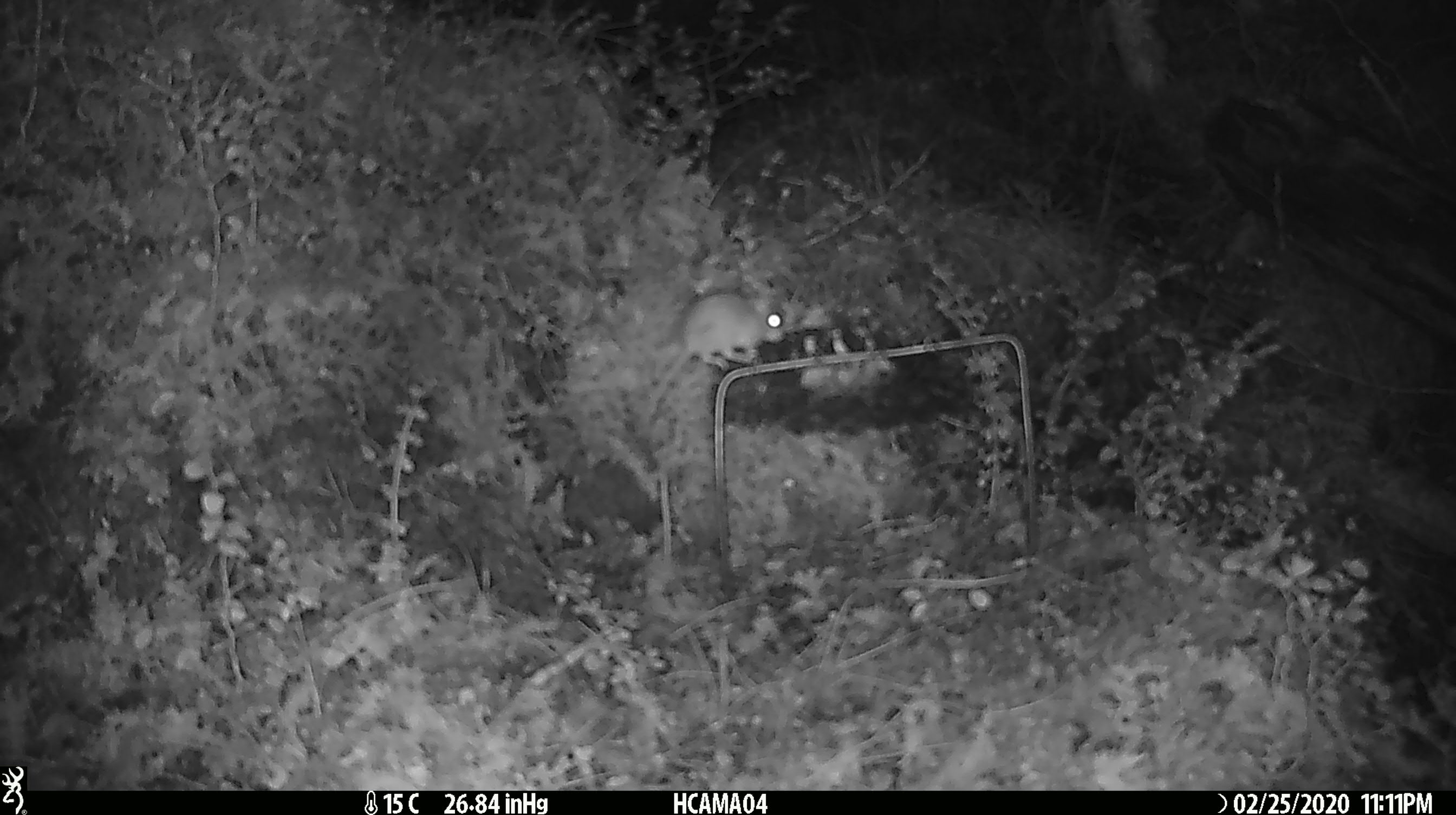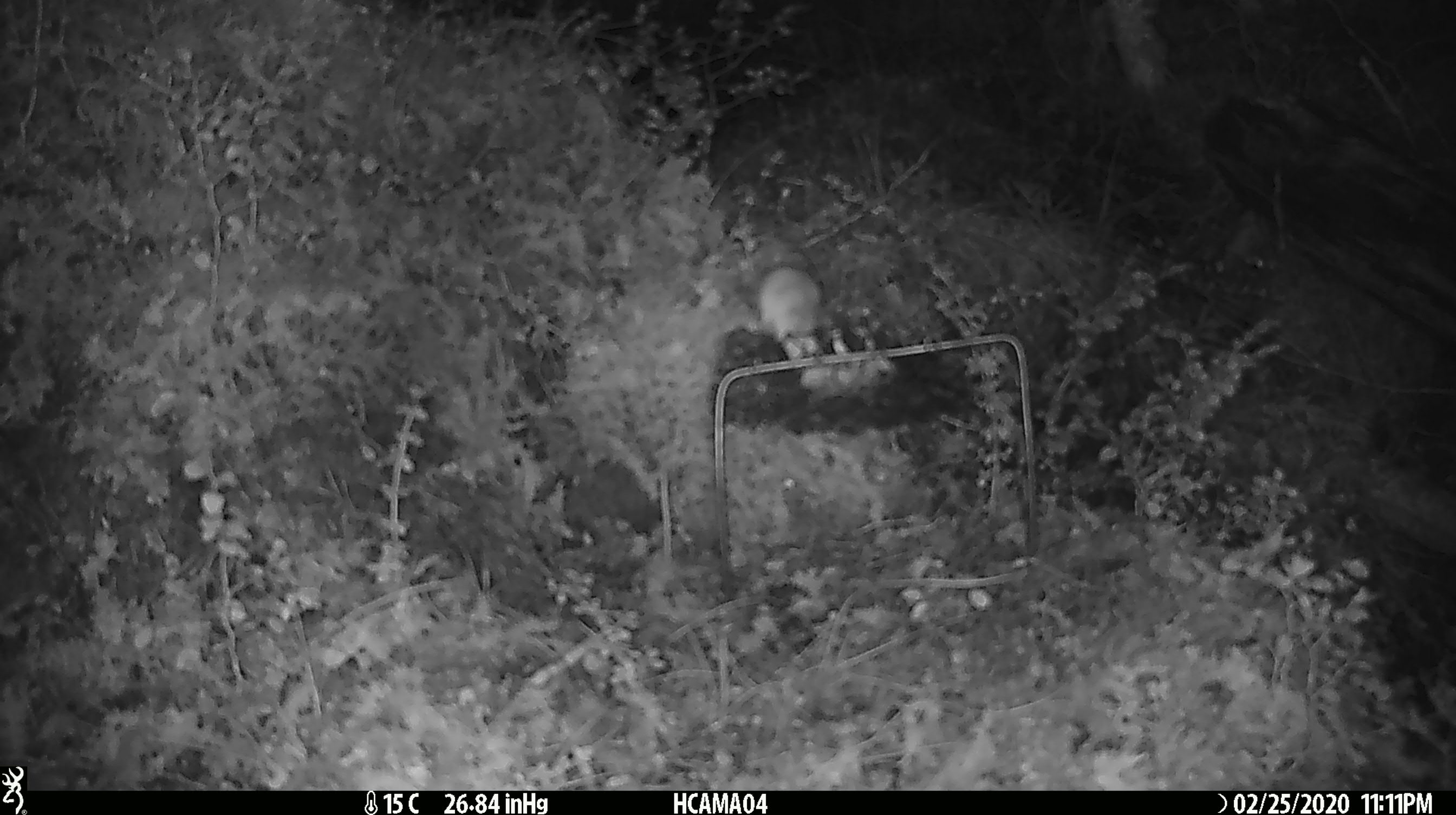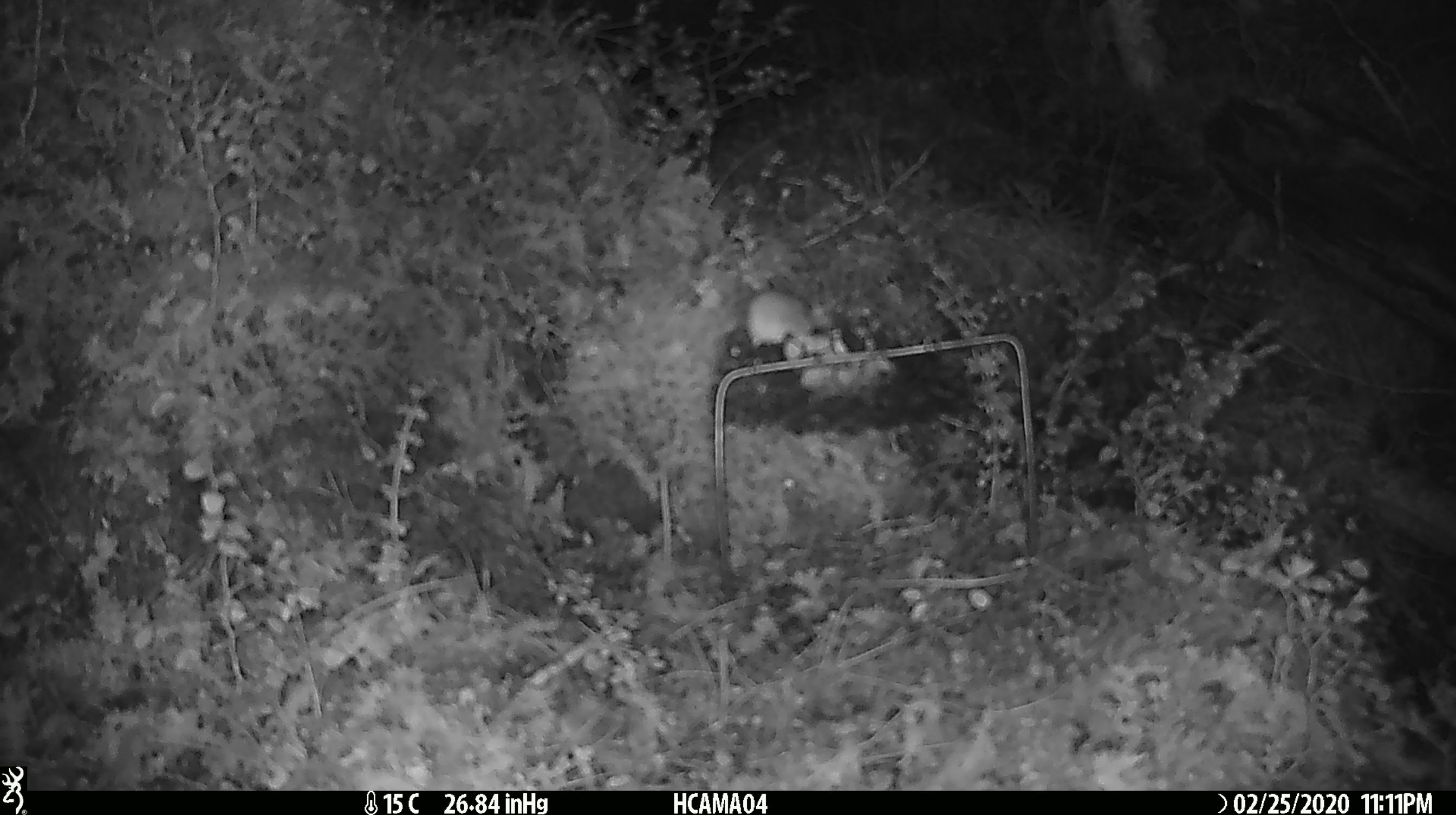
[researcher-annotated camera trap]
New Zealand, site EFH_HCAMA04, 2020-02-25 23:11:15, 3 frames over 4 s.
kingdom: Animalia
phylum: Chordata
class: Mammalia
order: Rodentia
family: Muridae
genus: Mus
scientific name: Mus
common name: mouse